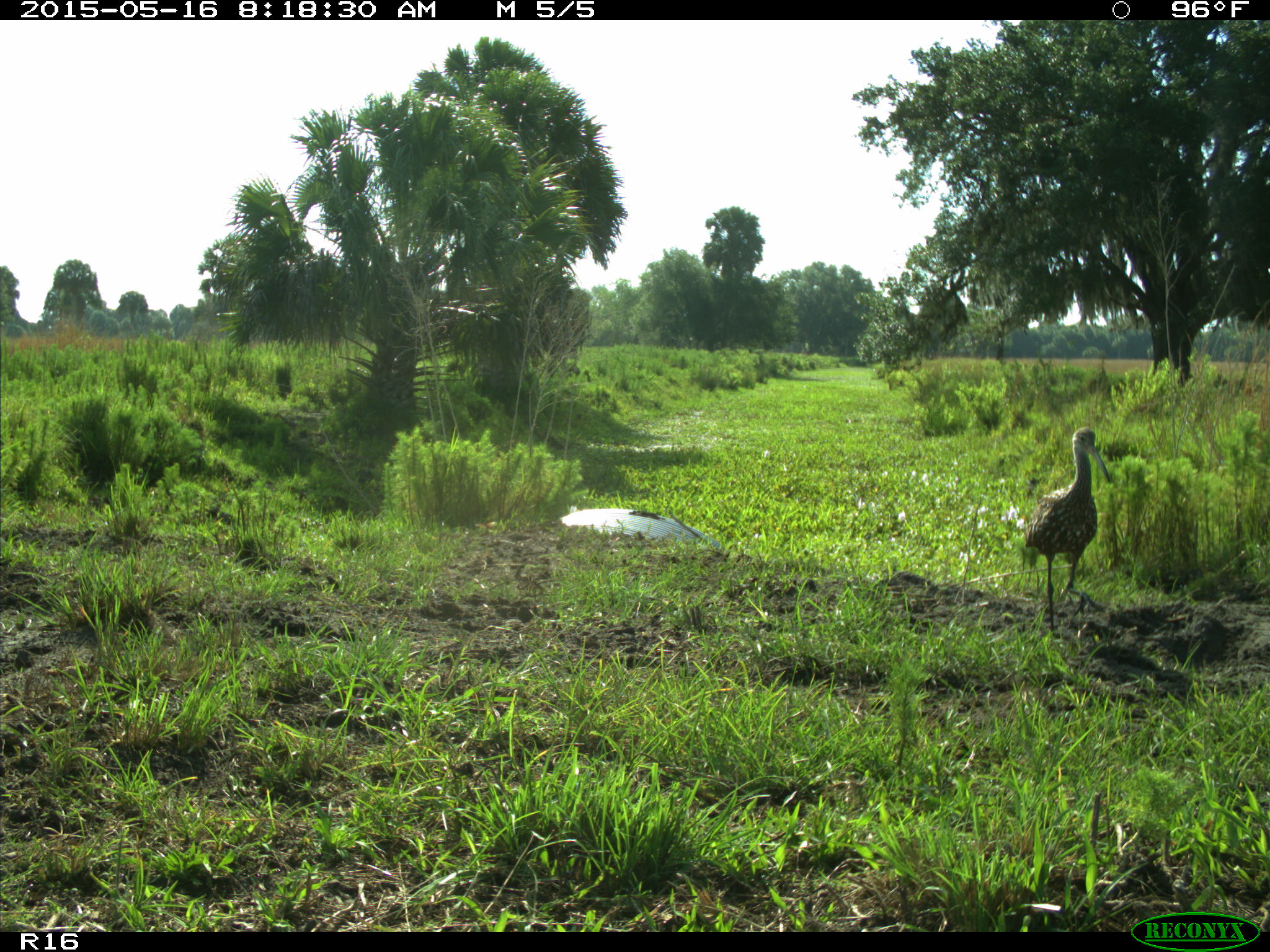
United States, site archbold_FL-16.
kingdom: Animalia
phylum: Chordata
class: Aves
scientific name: Aves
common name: birds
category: unidentified bird